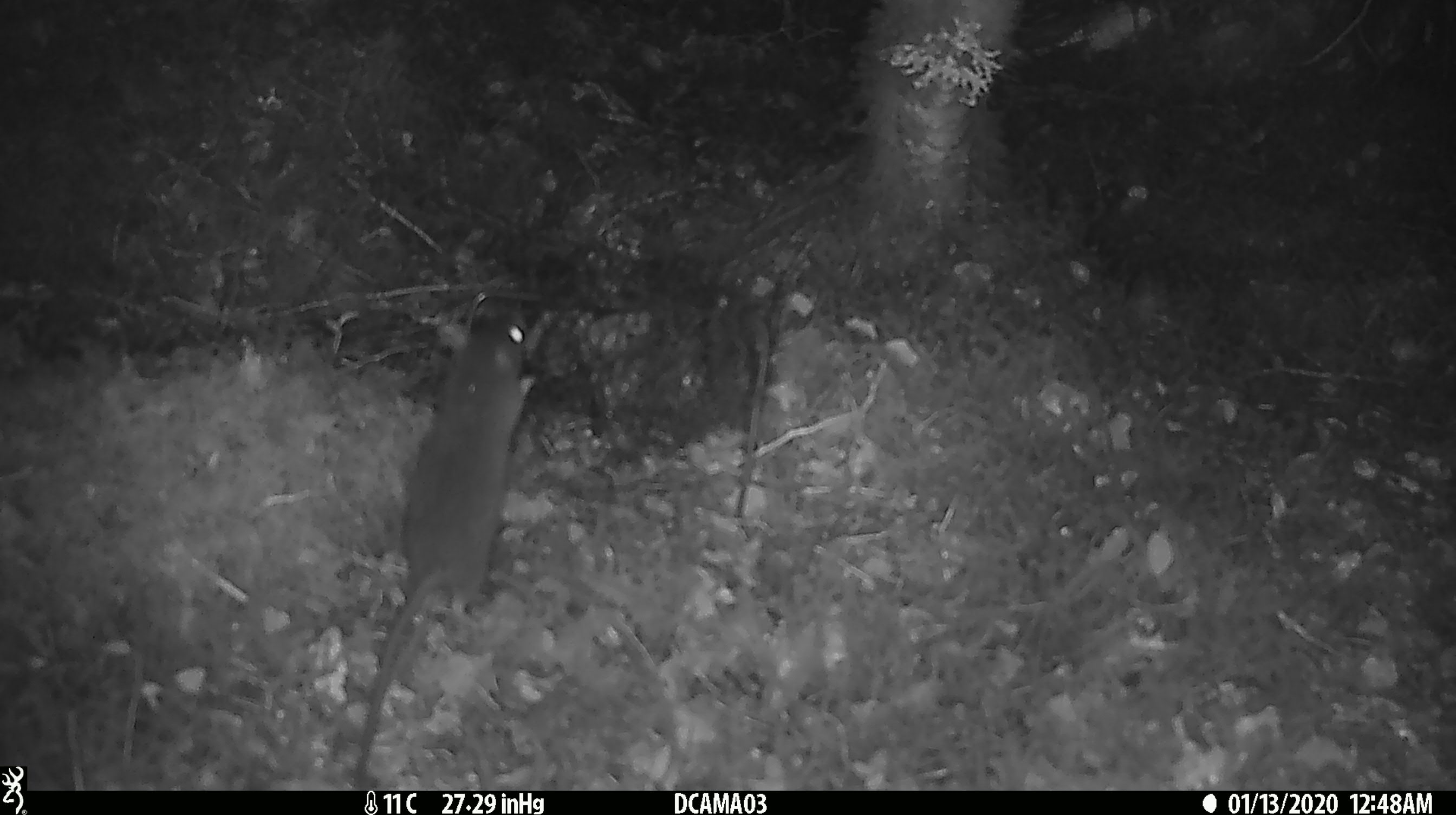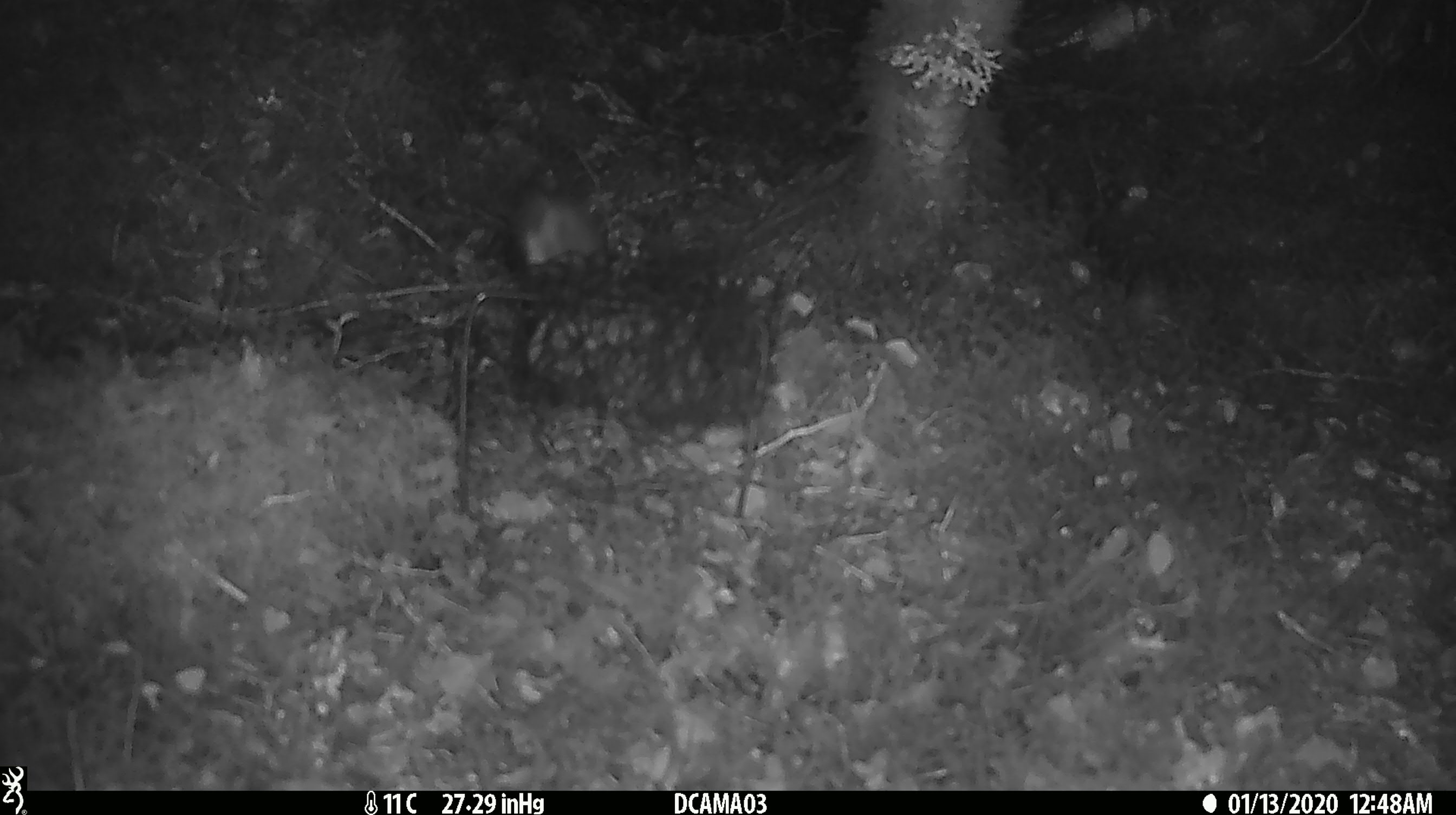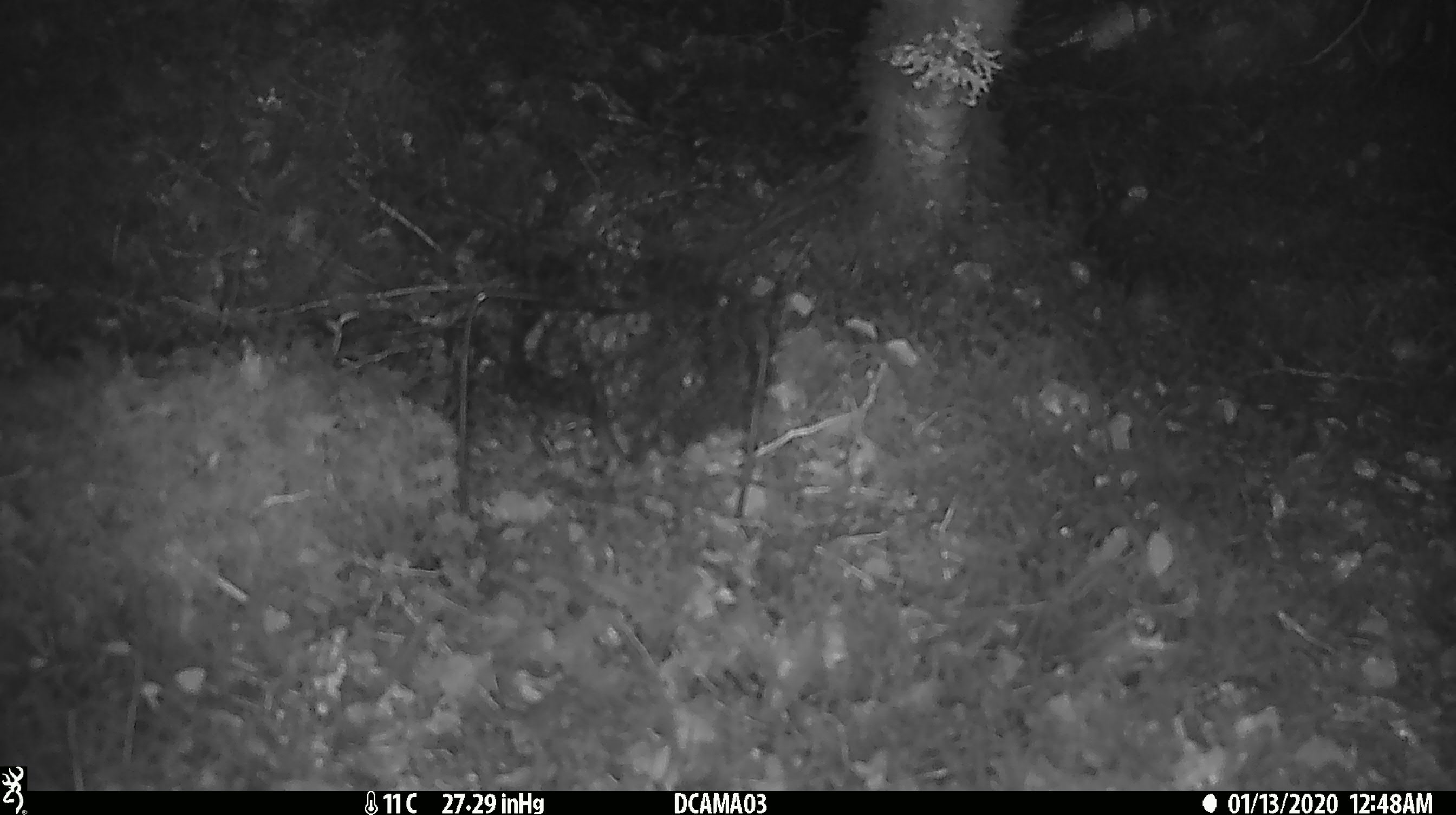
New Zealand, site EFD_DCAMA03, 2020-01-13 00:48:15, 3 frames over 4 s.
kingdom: Animalia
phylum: Chordata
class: Mammalia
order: Rodentia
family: Muridae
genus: Rattus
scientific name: Rattus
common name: rat